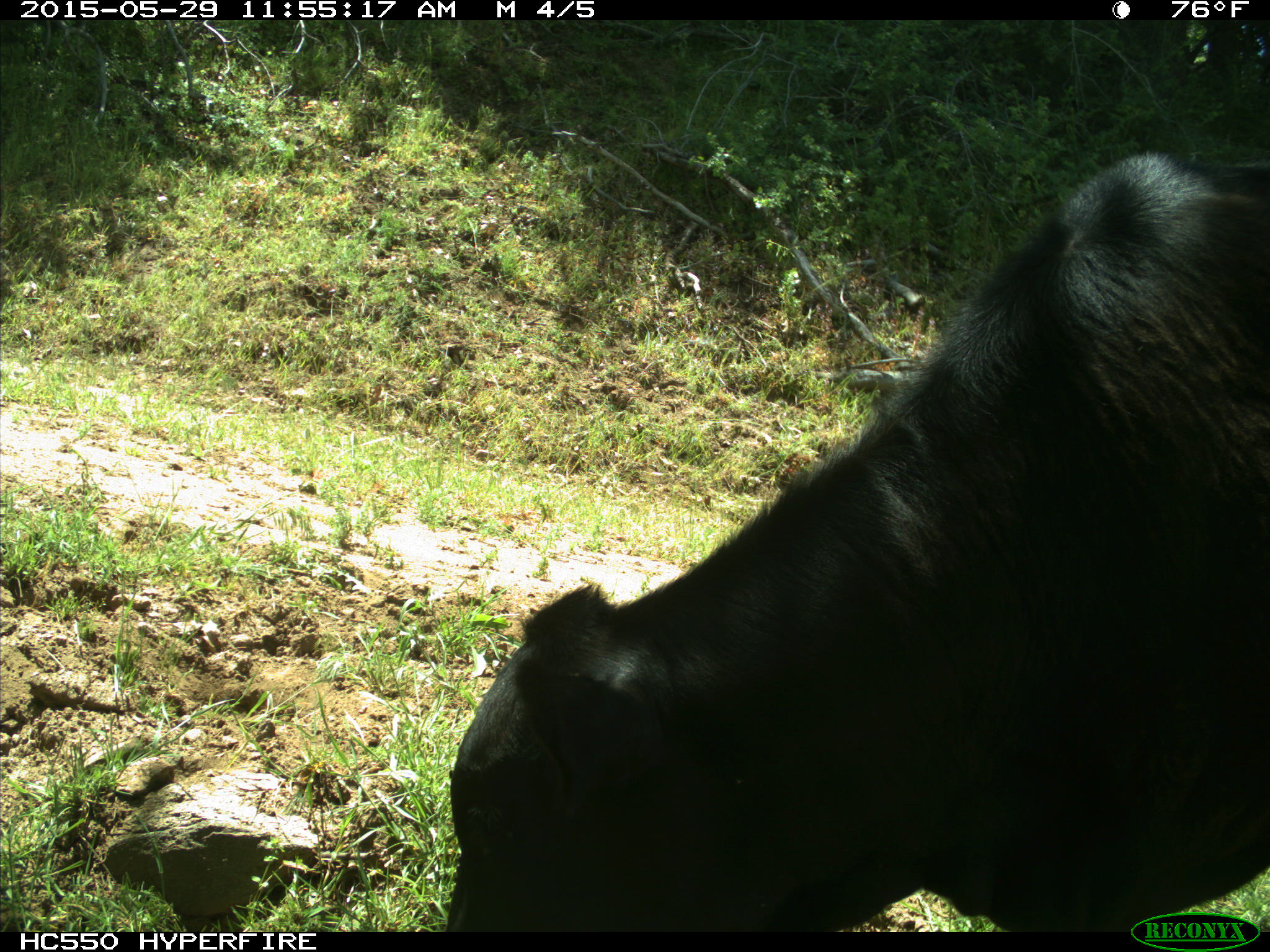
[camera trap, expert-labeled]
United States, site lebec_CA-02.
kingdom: Animalia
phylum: Chordata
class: Mammalia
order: Artiodactyla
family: Bovidae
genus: Bos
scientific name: Bos taurus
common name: domestic cow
Bos taurus (domestic cow).